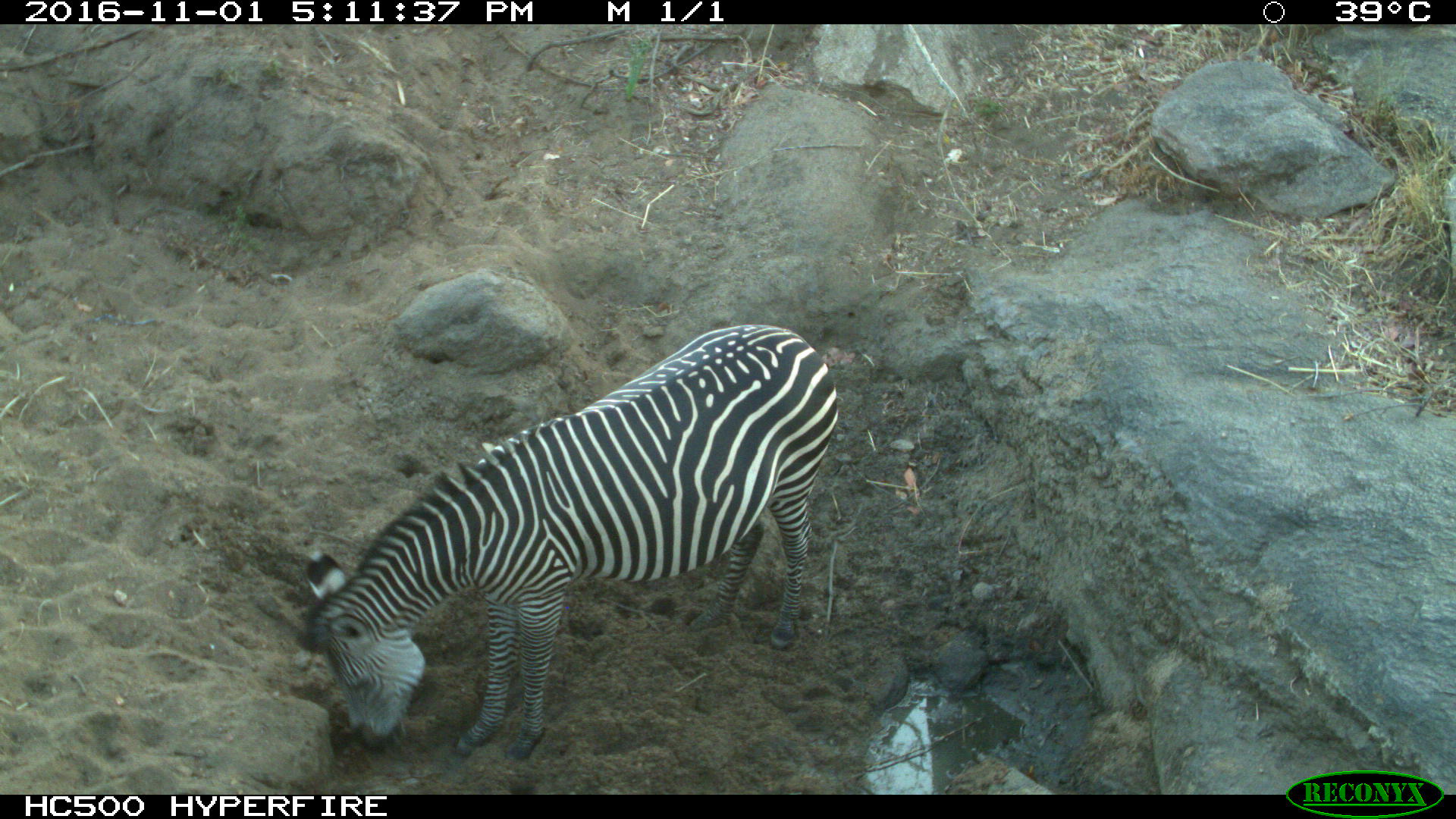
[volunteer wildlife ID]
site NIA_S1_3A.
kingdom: Animalia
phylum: Chordata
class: Mammalia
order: Perissodactyla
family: Equidae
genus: Equus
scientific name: Equus quagga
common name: plains zebra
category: zebraplains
Zebraplains (plains zebra) (Equus quagga), count 1. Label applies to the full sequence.